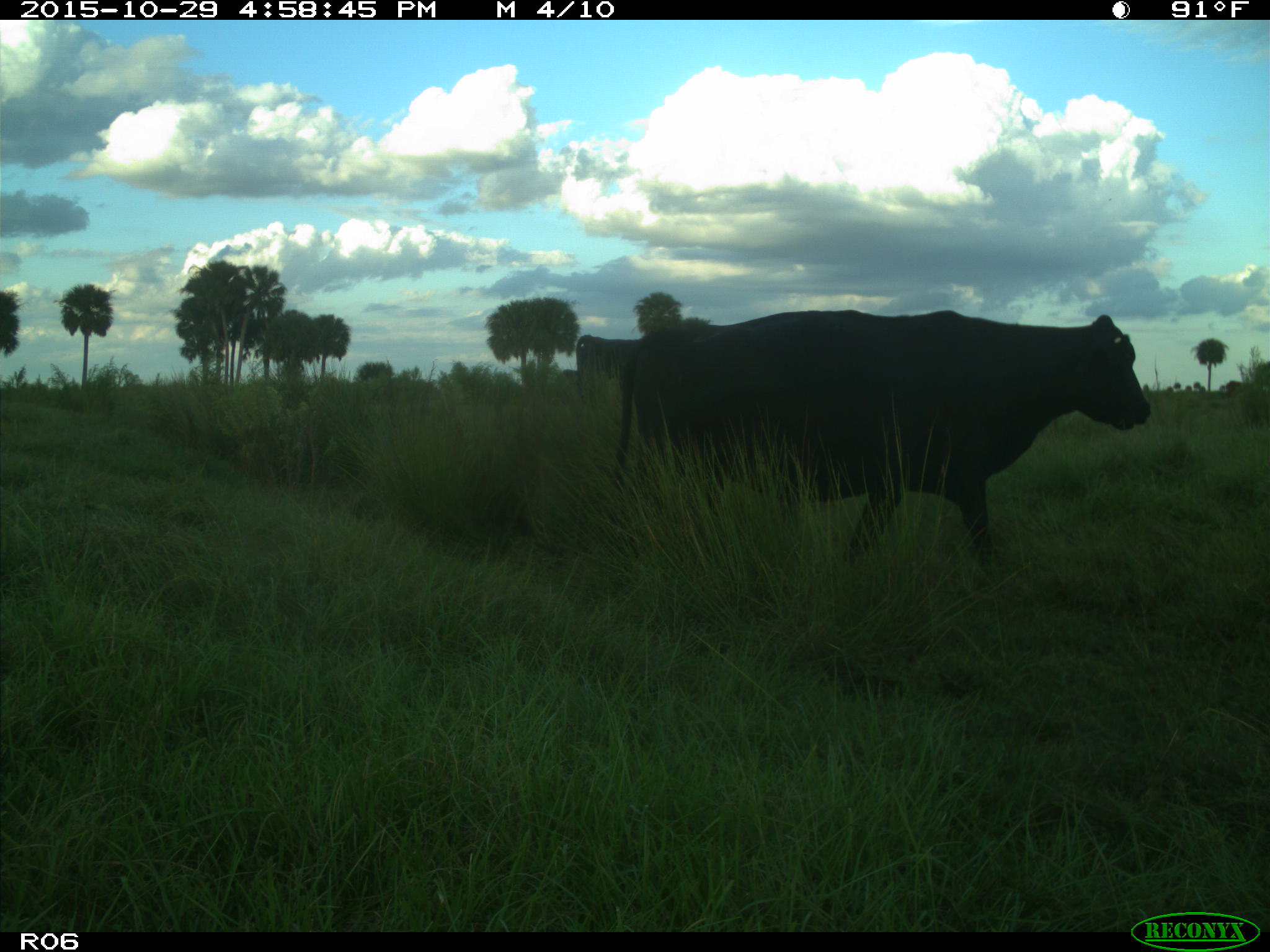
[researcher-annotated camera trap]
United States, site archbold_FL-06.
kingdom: Animalia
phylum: Chordata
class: Mammalia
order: Artiodactyla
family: Bovidae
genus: Bos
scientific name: Bos taurus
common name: domestic cow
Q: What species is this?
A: Bos taurus (domestic cow).